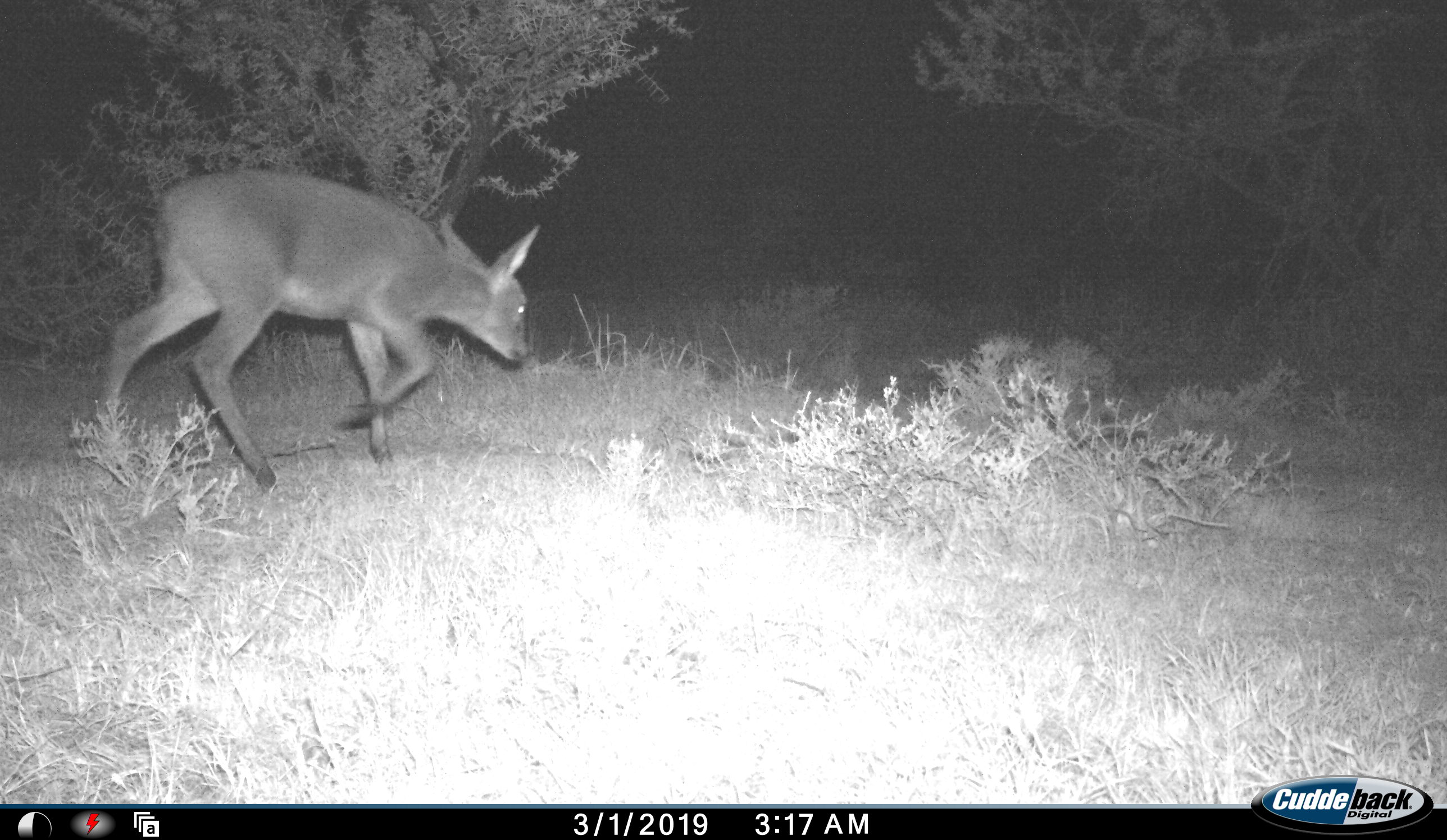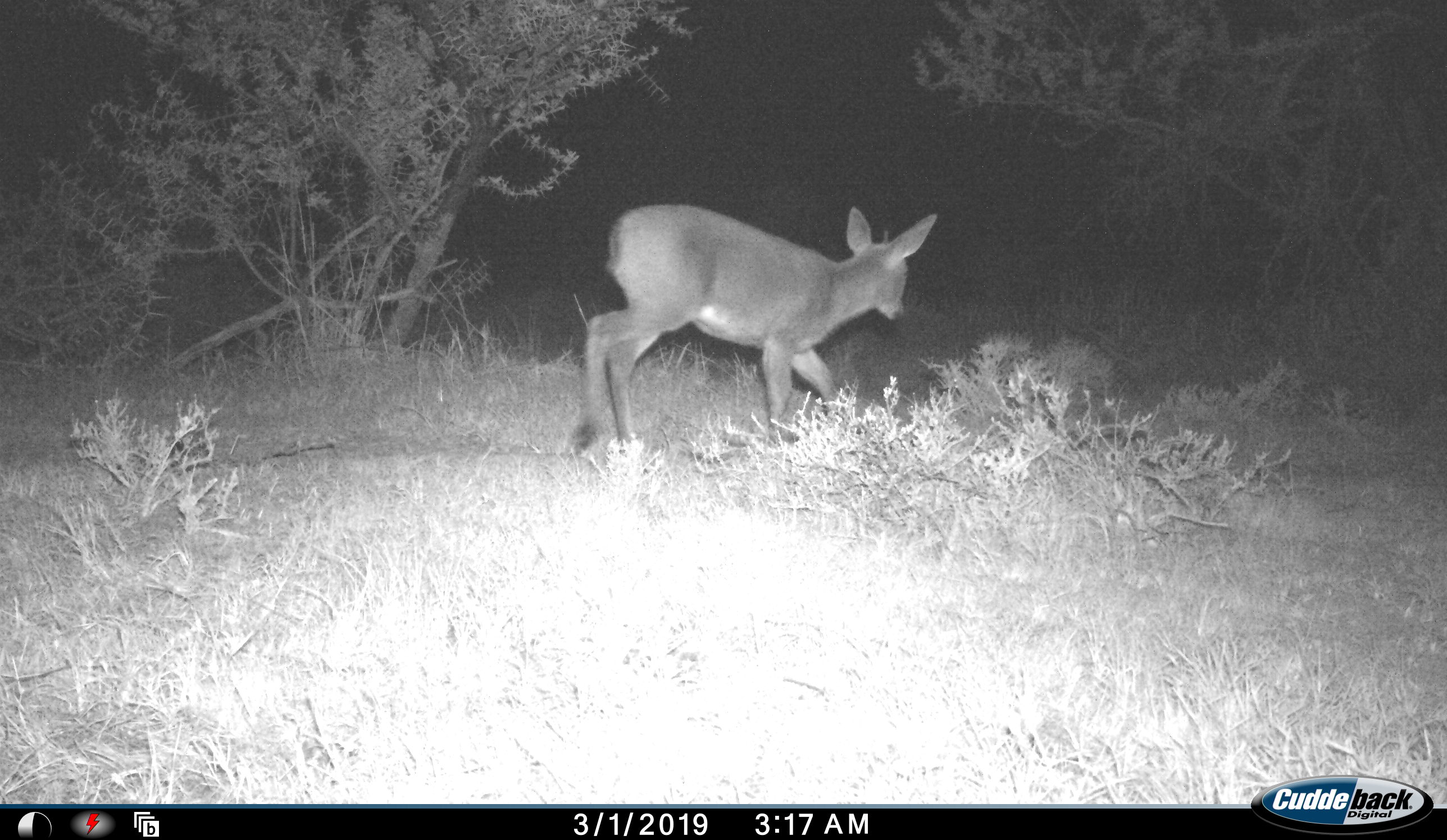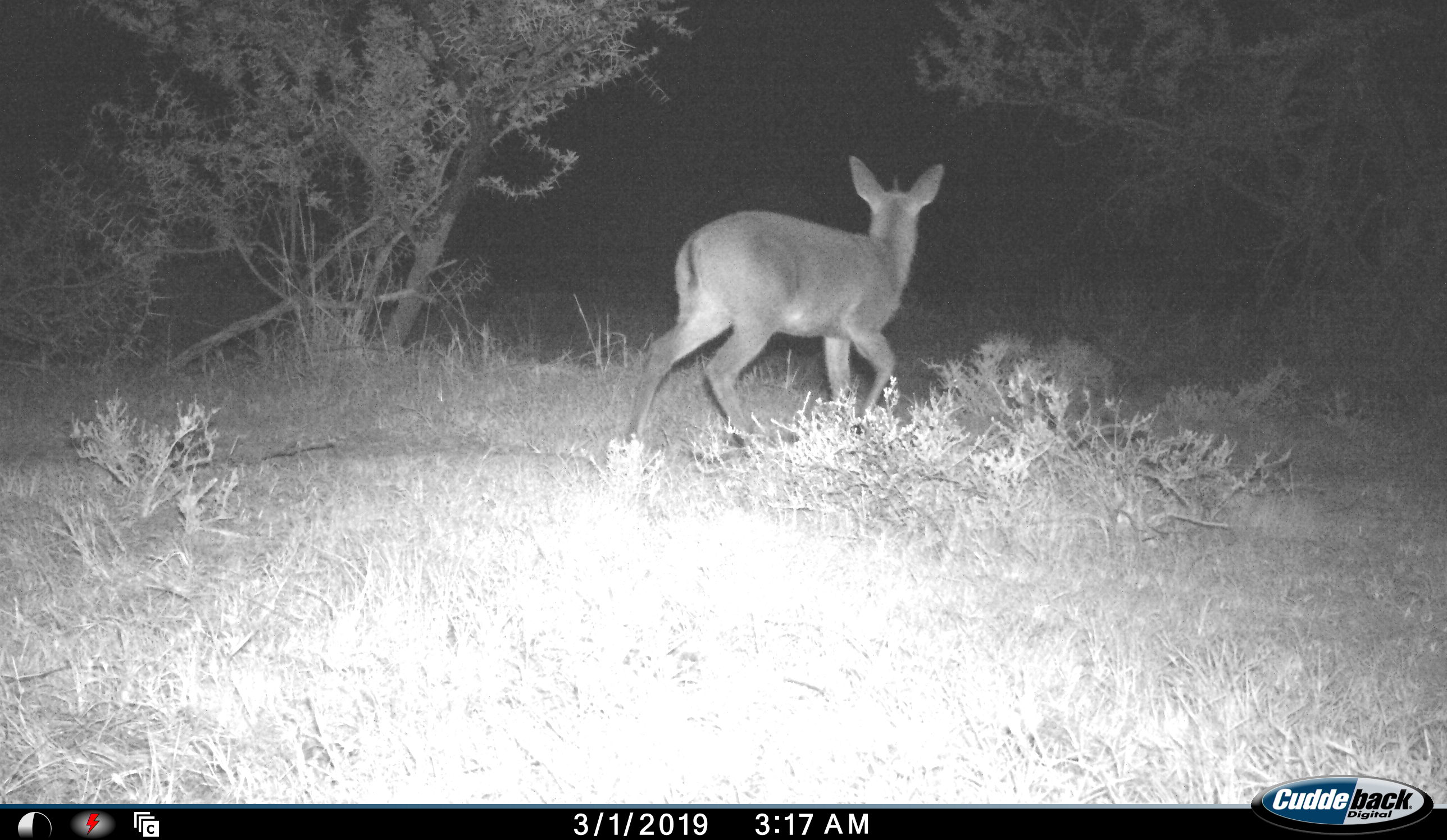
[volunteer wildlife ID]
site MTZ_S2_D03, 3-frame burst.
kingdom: Animalia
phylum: Chordata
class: Mammalia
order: Artiodactyla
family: Bovidae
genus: Sylvicapra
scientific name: Sylvicapra grimmia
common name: common duiker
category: duikercommongrey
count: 1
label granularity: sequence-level